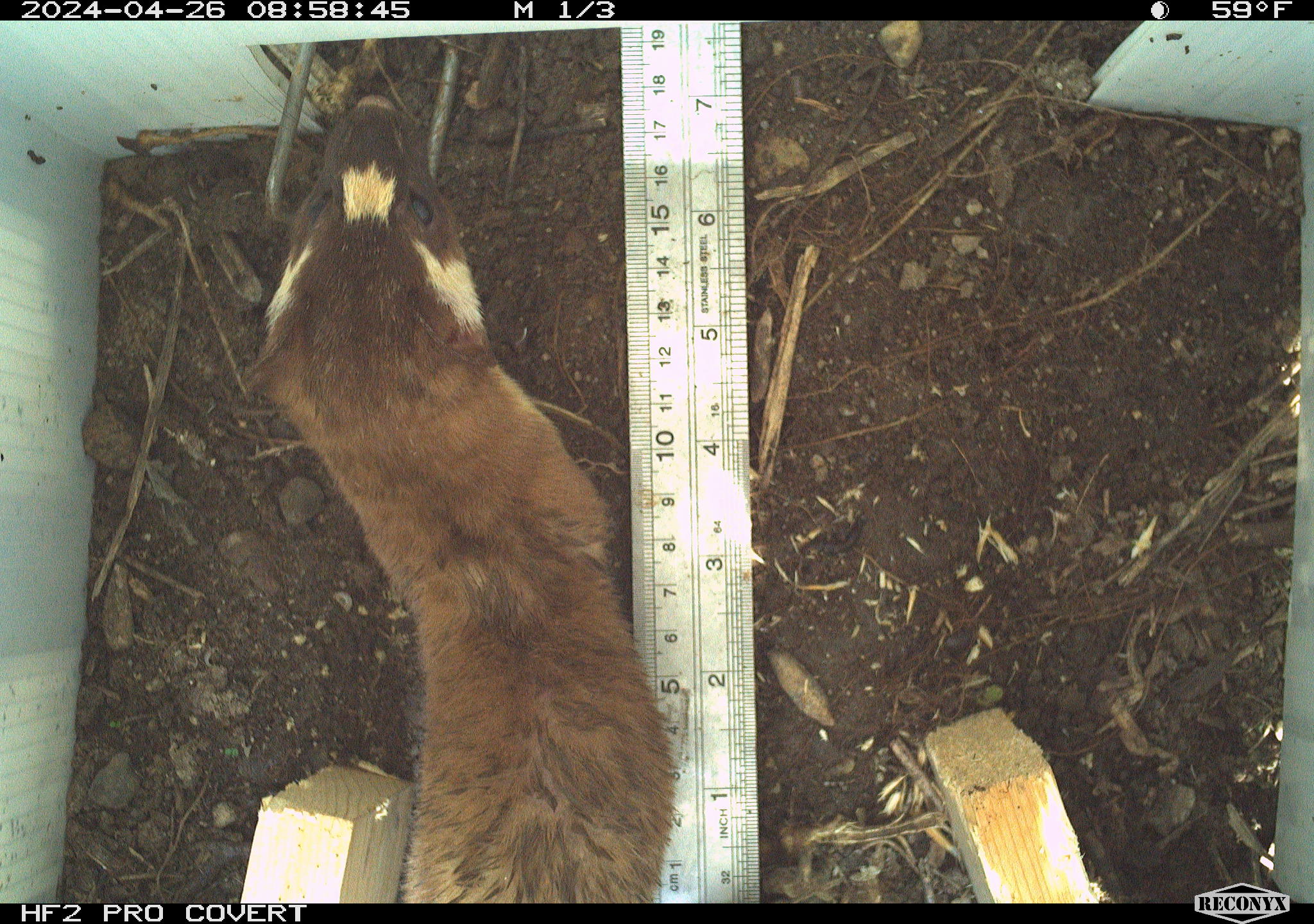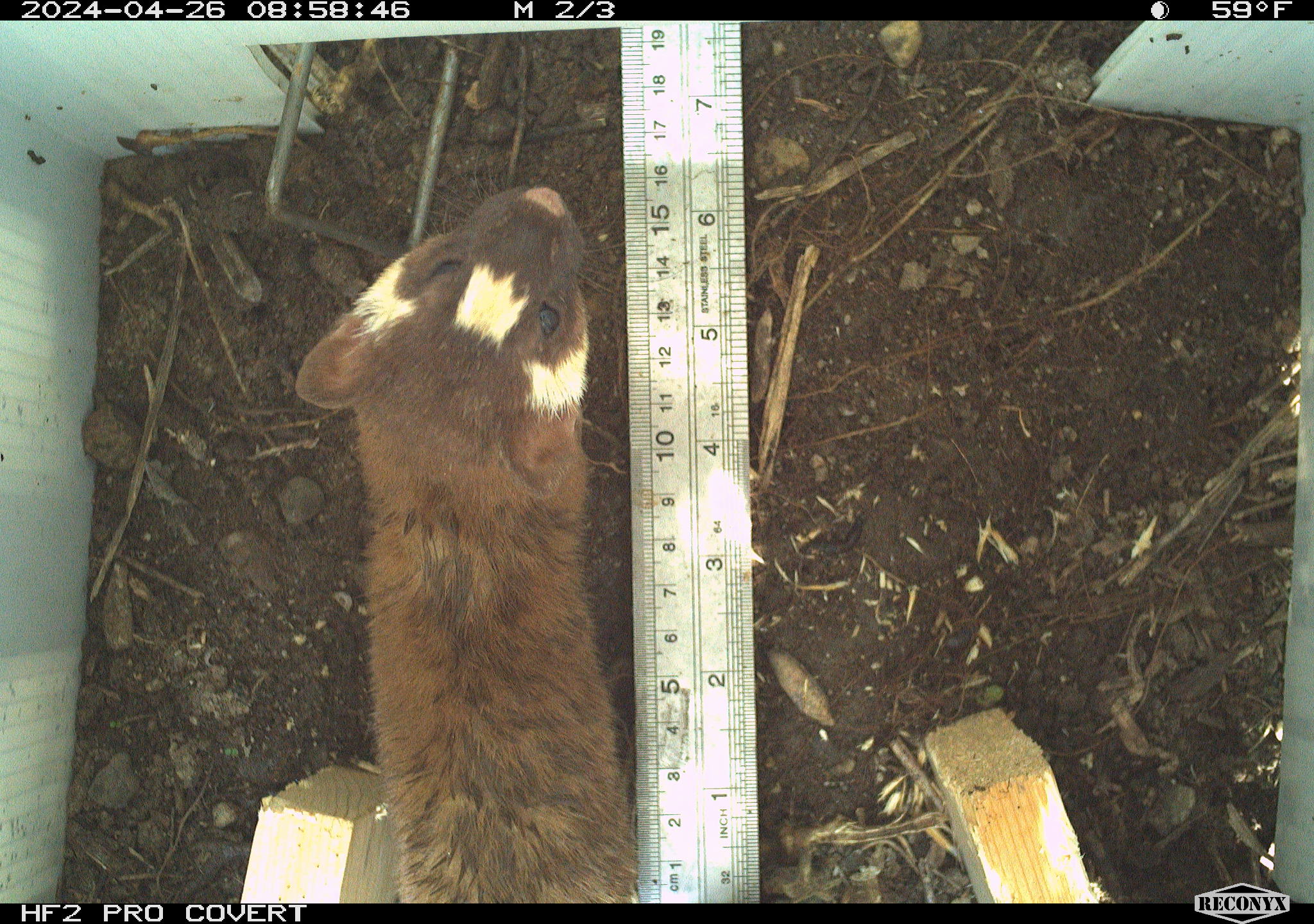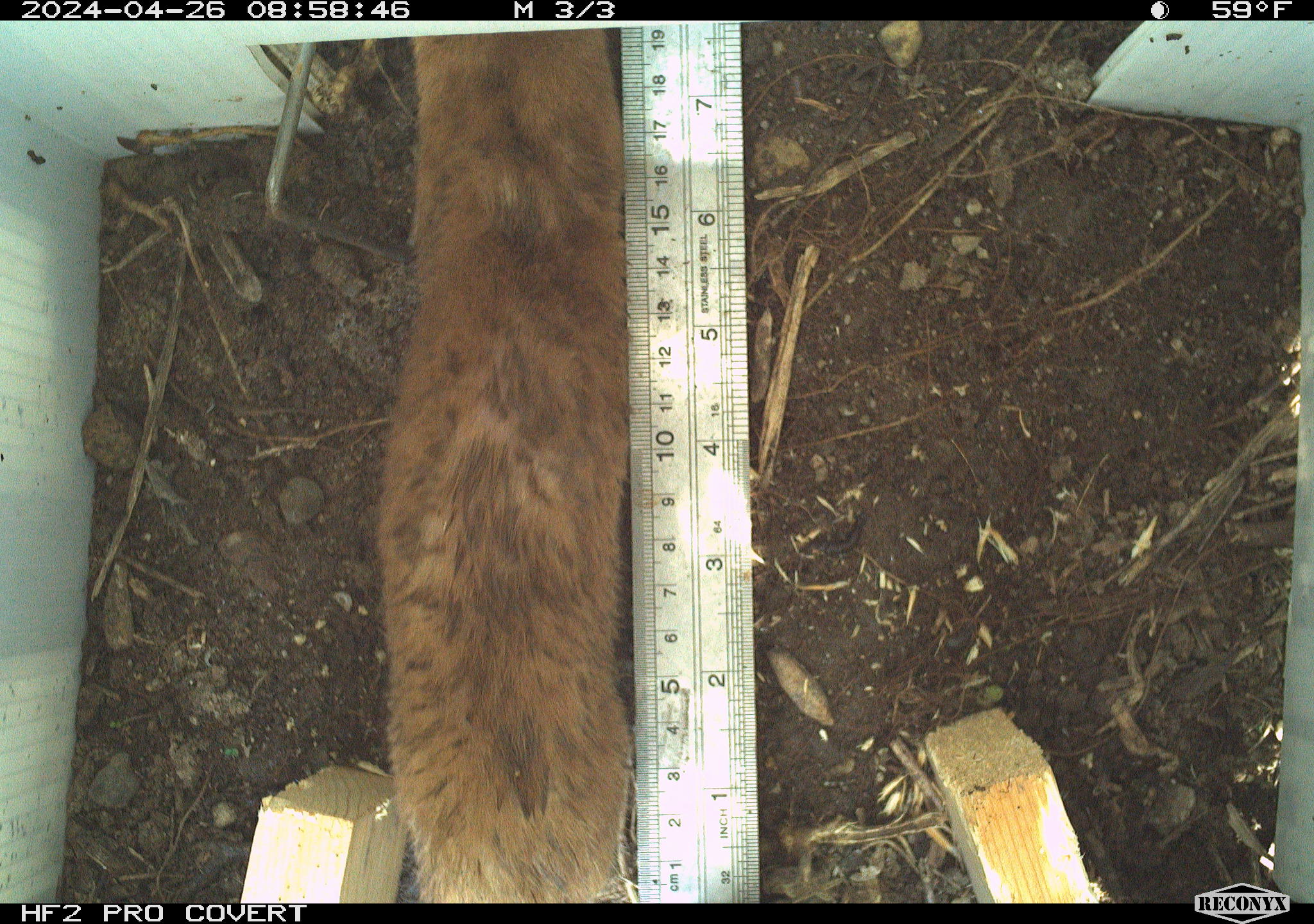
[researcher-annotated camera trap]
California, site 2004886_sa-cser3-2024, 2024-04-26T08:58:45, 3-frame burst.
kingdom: Animalia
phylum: Chordata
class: Mammalia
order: Carnivora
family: Mustelidae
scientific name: Mustelidae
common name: weasel family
Weasel family (Mustelidae).